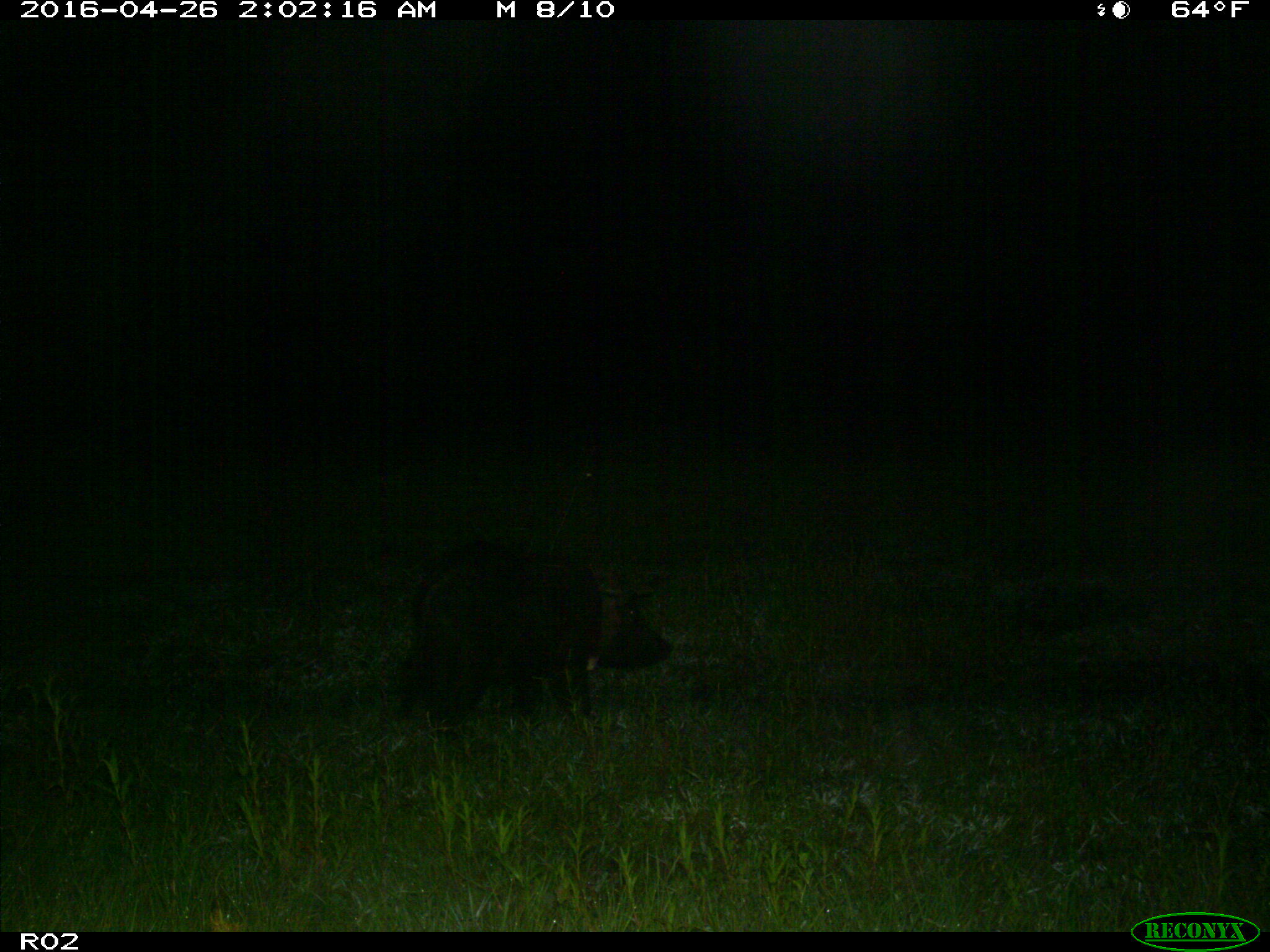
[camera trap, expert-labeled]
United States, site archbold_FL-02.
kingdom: Animalia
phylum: Chordata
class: Mammalia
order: Artiodactyla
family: Suidae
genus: Sus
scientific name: Sus scrofa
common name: wild boar